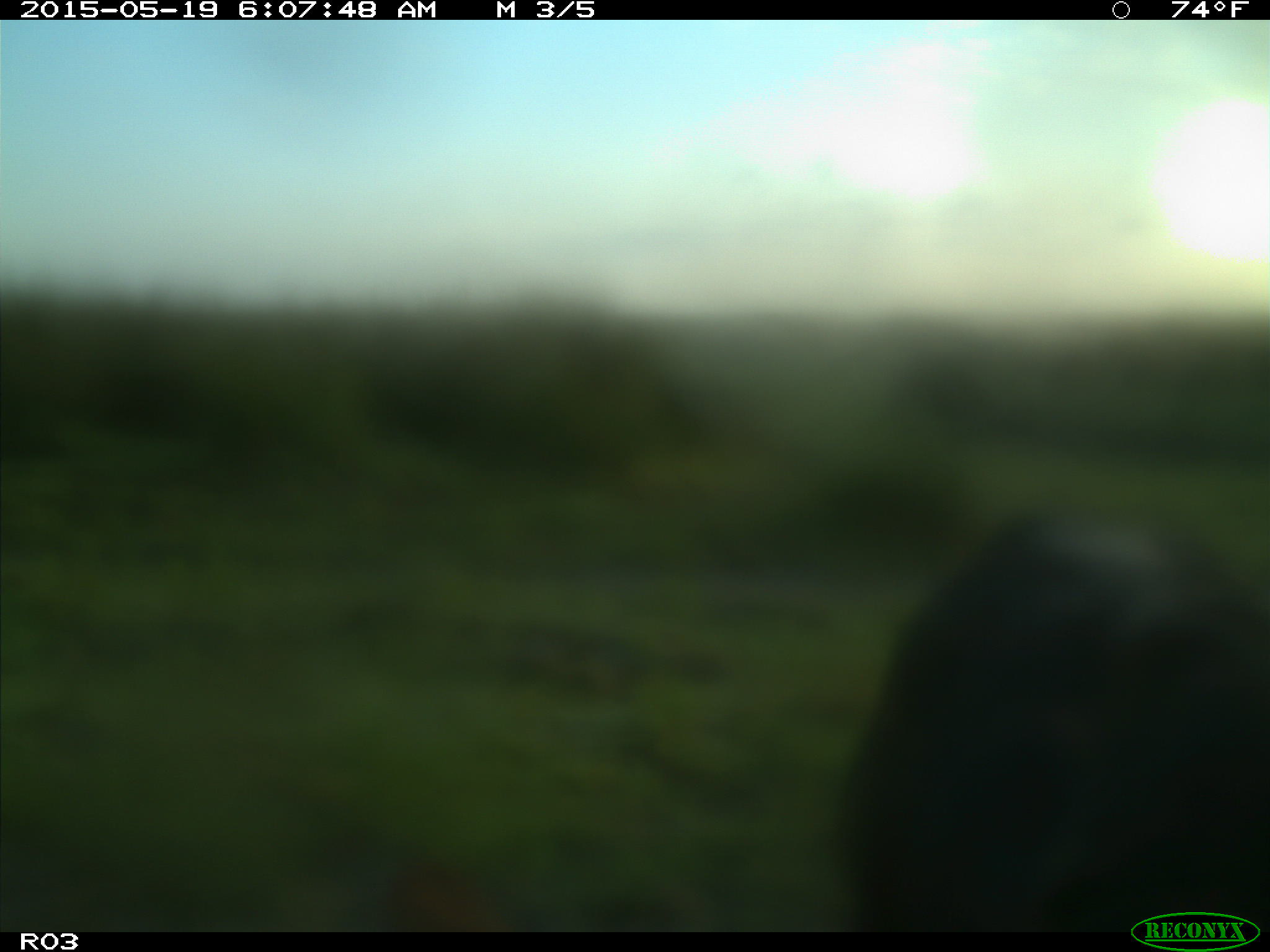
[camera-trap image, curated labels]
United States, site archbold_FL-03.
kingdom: Animalia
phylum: Chordata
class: Mammalia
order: Artiodactyla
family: Bovidae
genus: Bos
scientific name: Bos taurus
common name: domestic cow